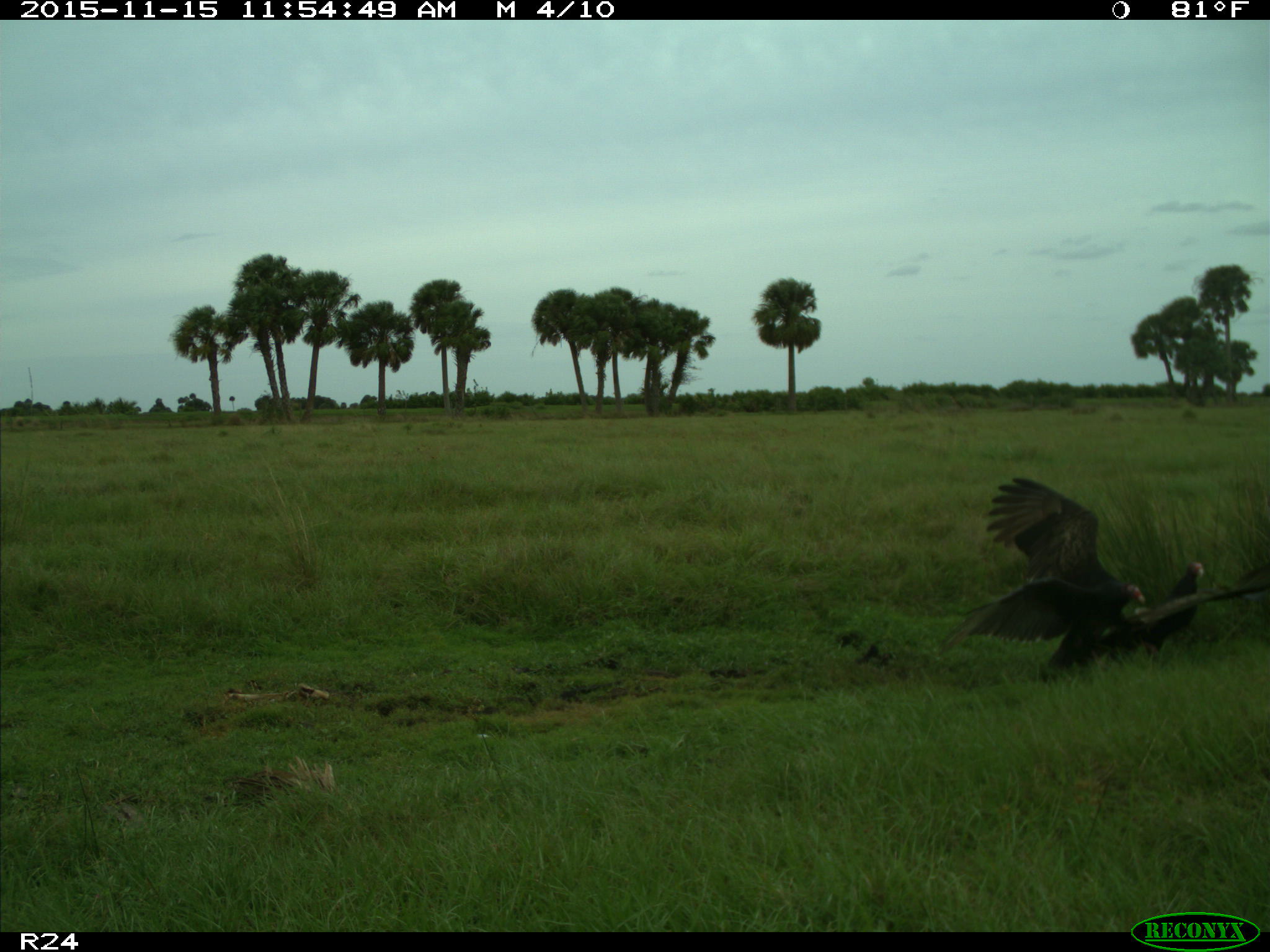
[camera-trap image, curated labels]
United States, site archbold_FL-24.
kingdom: Animalia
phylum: Chordata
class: Aves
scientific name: Aves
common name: birds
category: unidentified bird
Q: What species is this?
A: Unidentified bird (birds) (Aves).